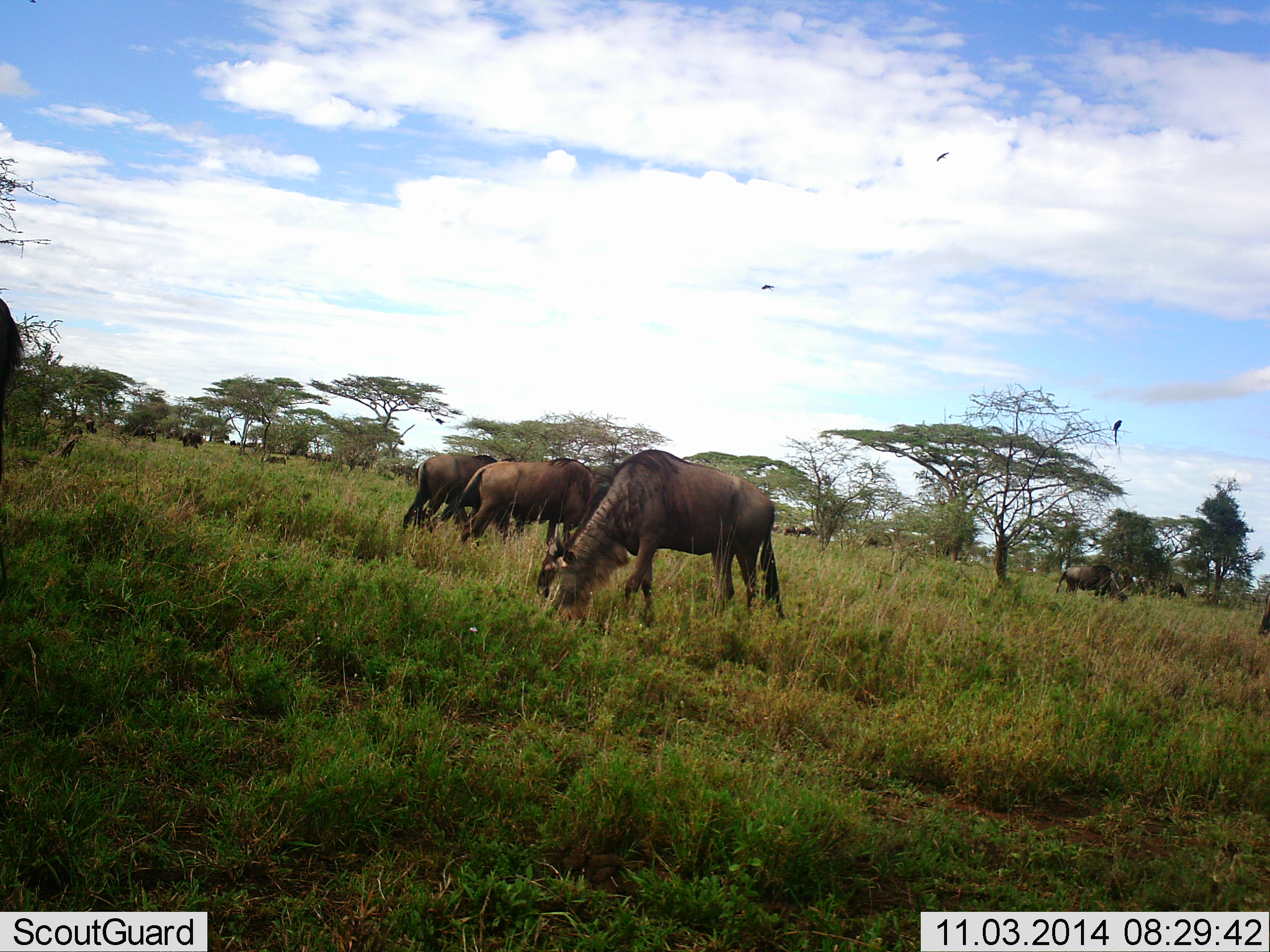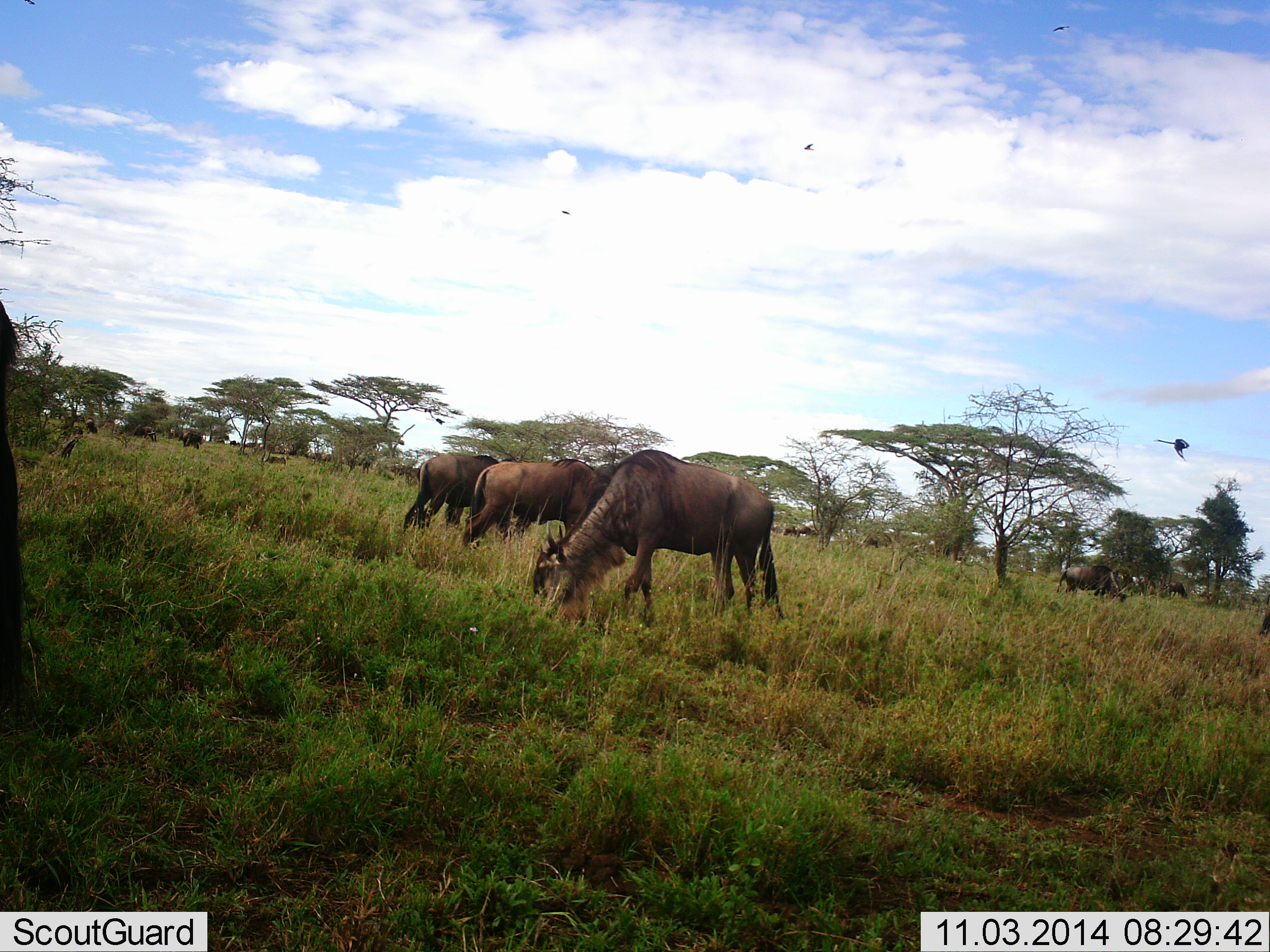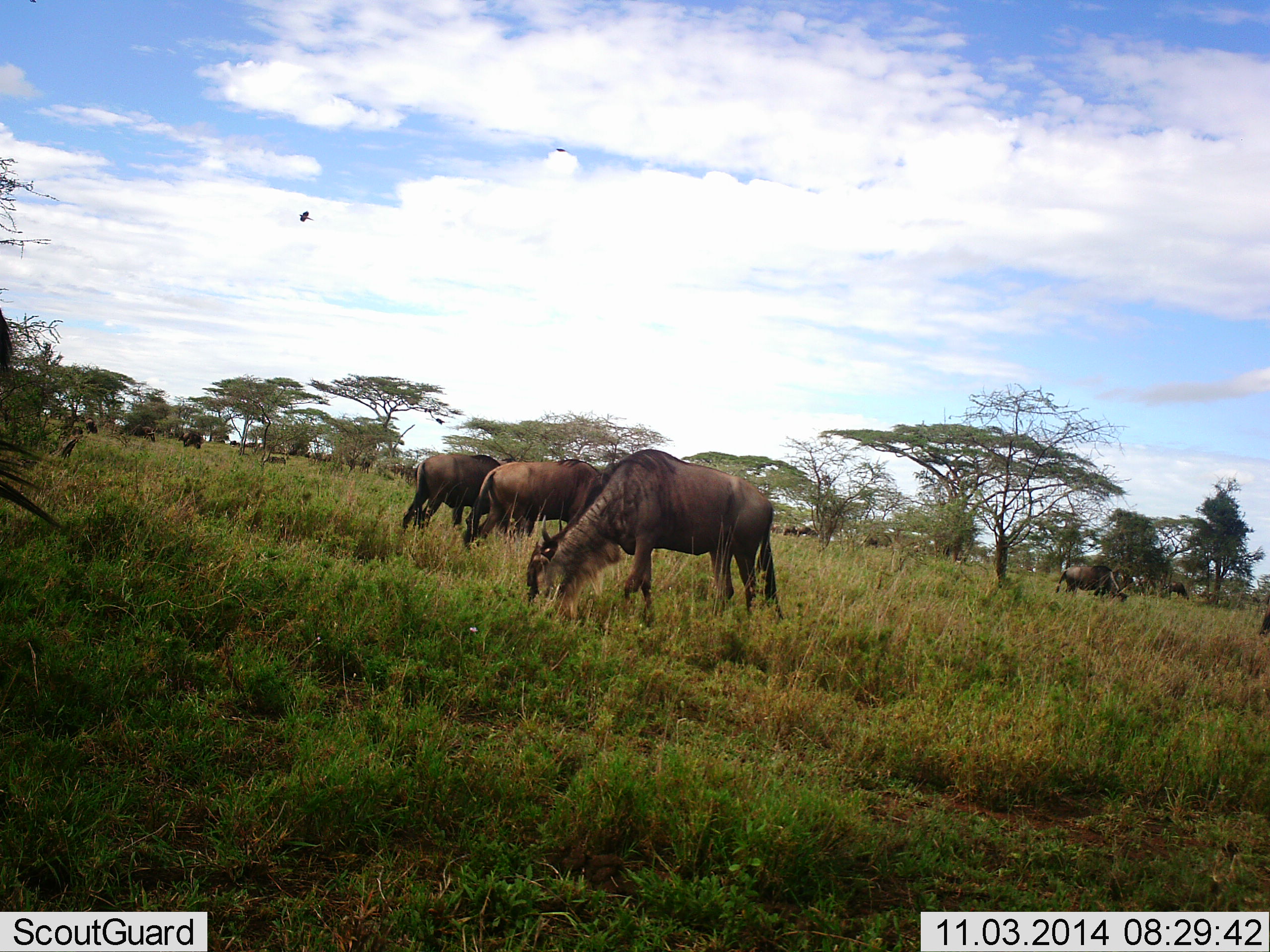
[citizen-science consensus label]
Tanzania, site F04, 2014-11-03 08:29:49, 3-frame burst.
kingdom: Animalia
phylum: Chordata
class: Mammalia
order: Artiodactyla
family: Bovidae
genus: Connochaetes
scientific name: Connochaetes taurinus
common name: blue wildebeest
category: wildebeest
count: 11-50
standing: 32%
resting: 0%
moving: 21%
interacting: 0%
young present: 0%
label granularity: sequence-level